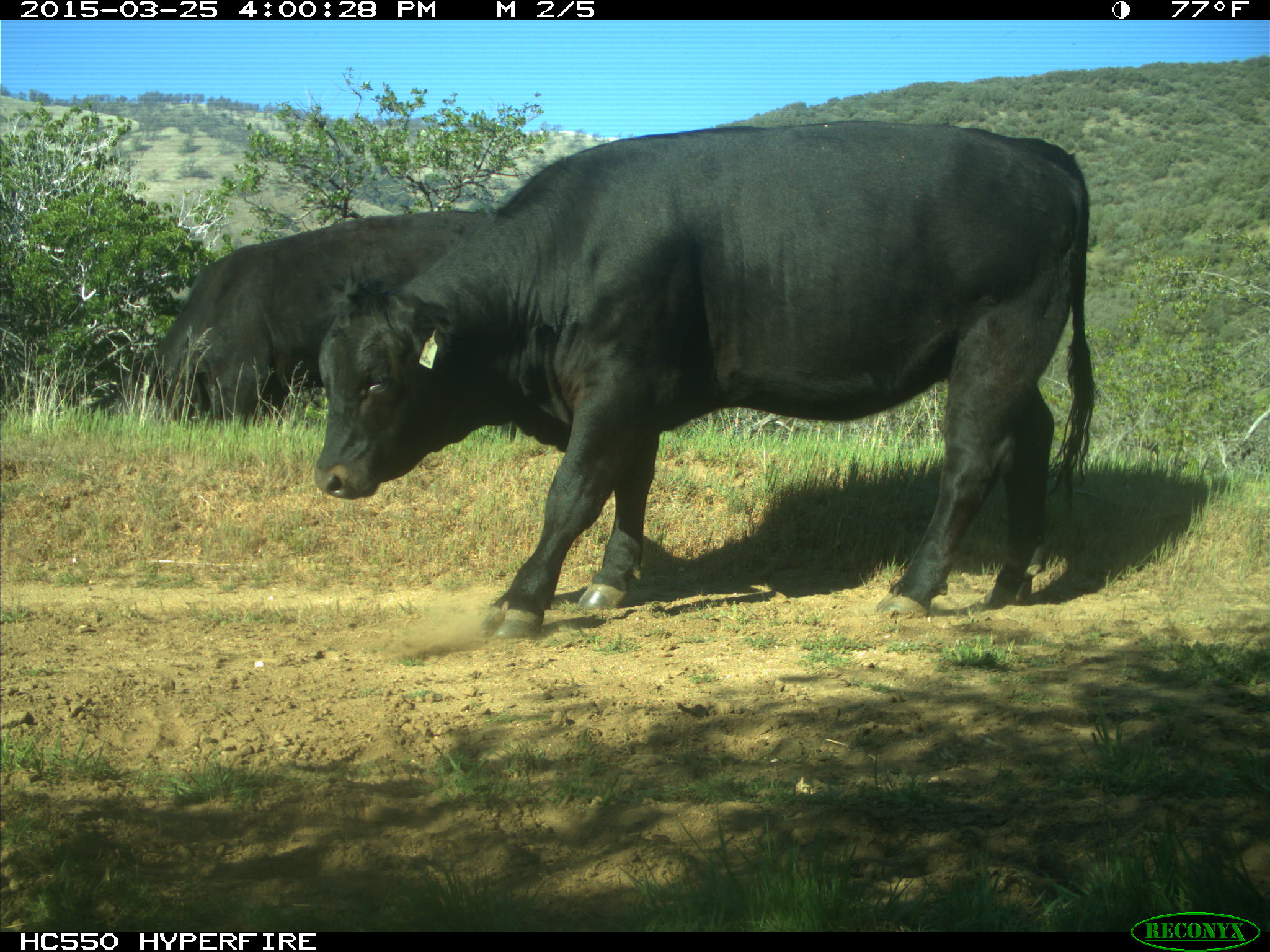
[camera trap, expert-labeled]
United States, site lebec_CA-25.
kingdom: Animalia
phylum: Chordata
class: Mammalia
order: Artiodactyla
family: Bovidae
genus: Bos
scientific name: Bos taurus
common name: domestic cow